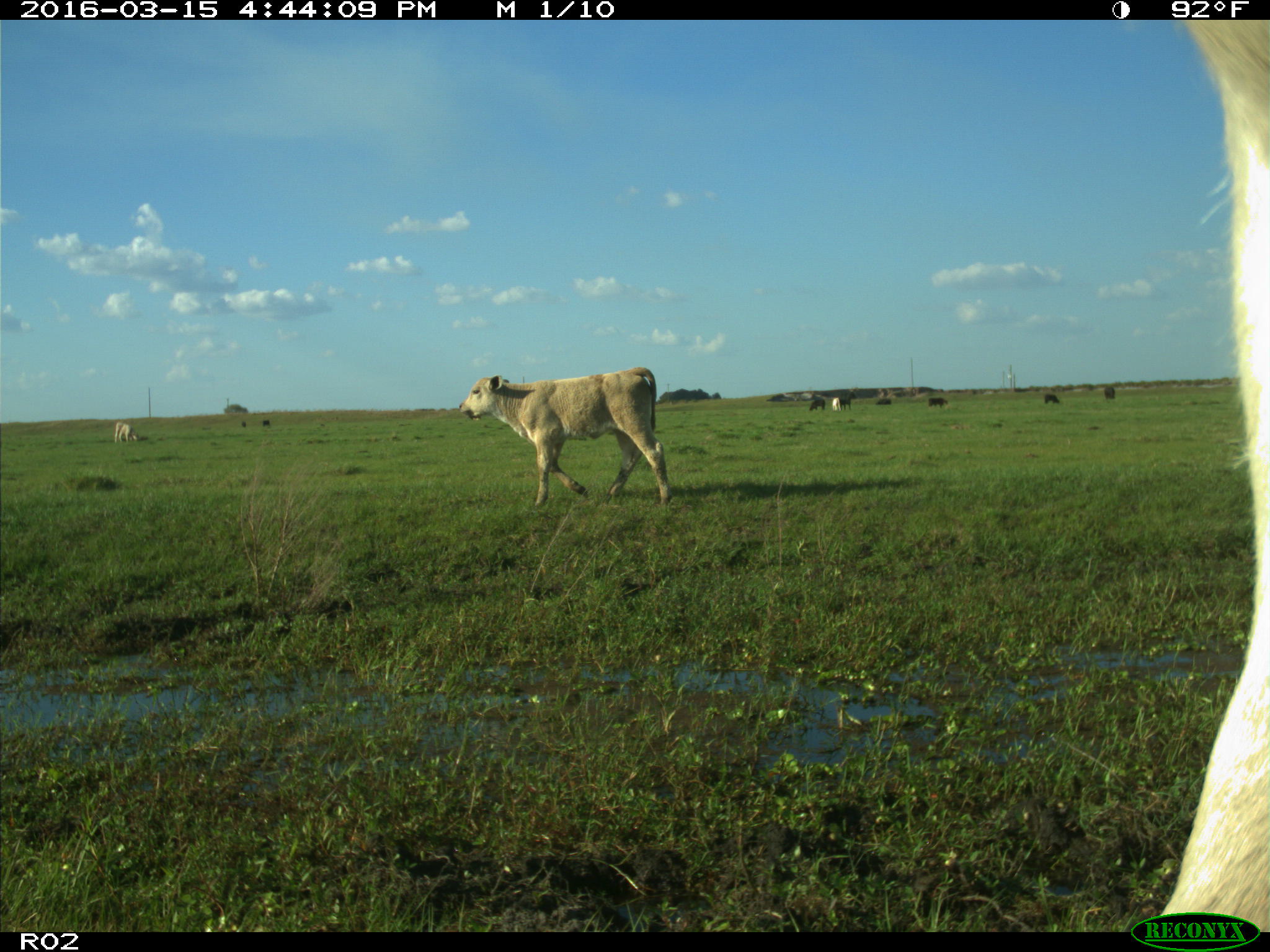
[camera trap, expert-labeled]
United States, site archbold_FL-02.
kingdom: Animalia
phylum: Chordata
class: Mammalia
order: Artiodactyla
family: Bovidae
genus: Bos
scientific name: Bos taurus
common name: domestic cow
Bos taurus (domestic cow).